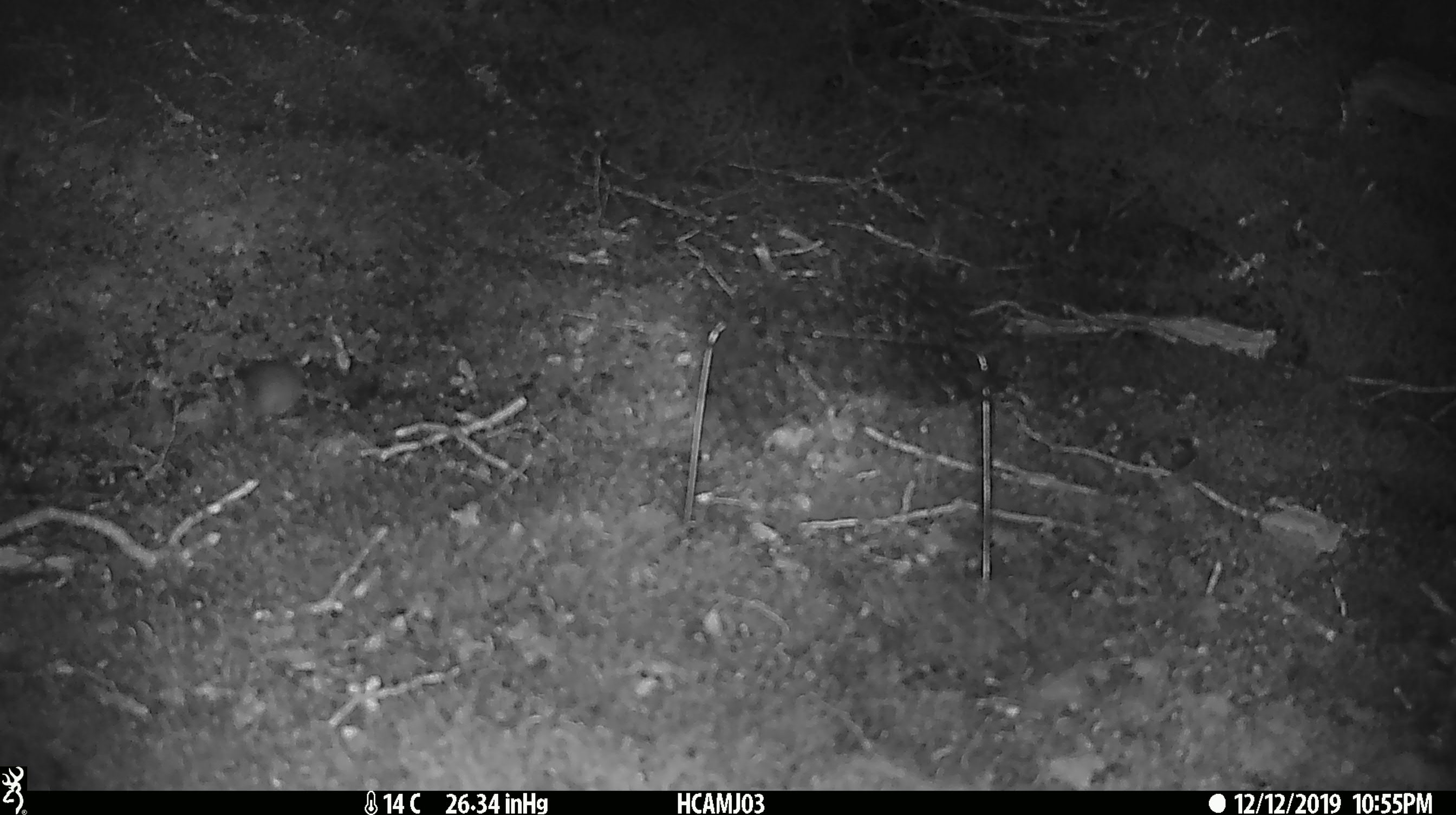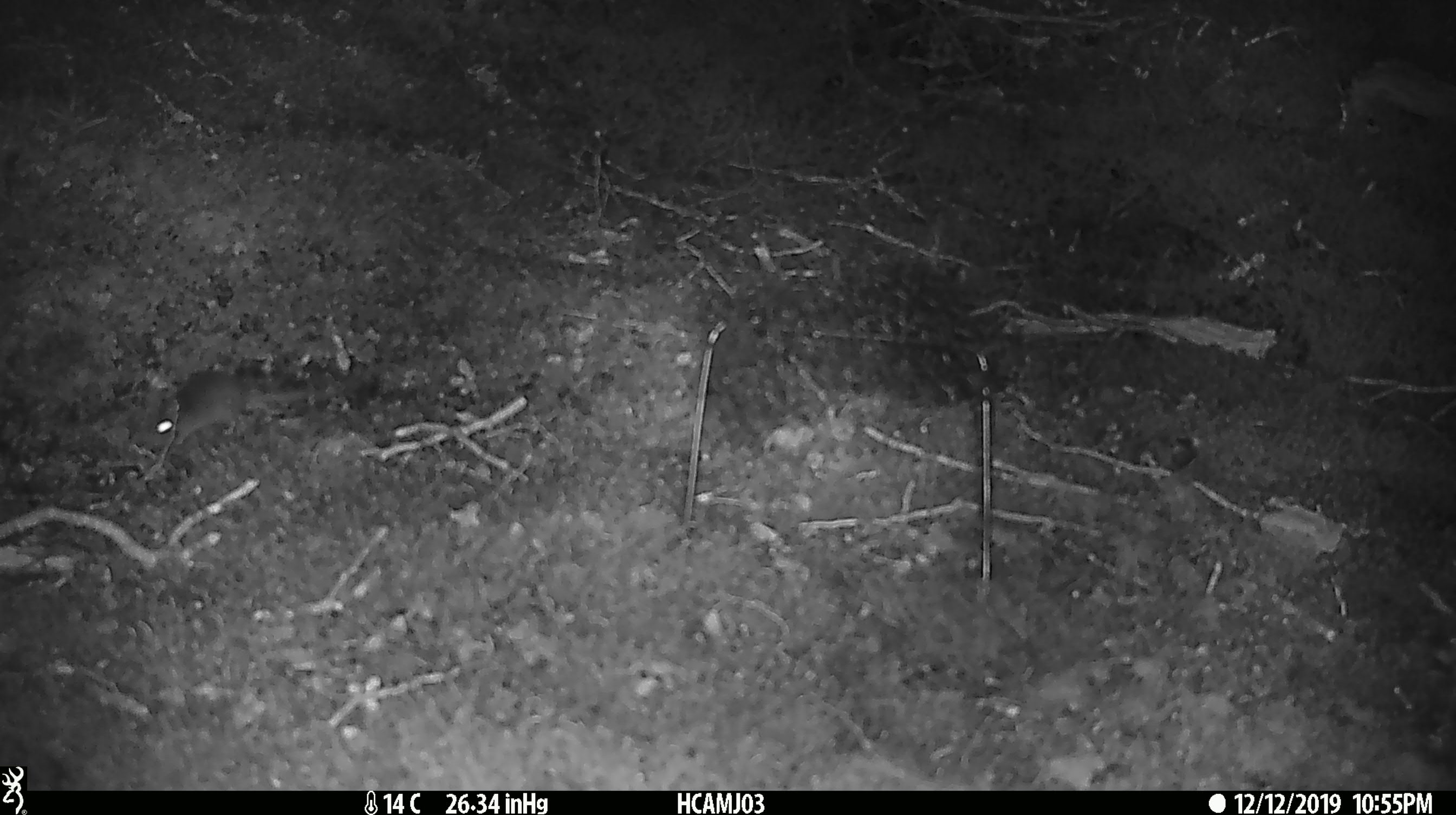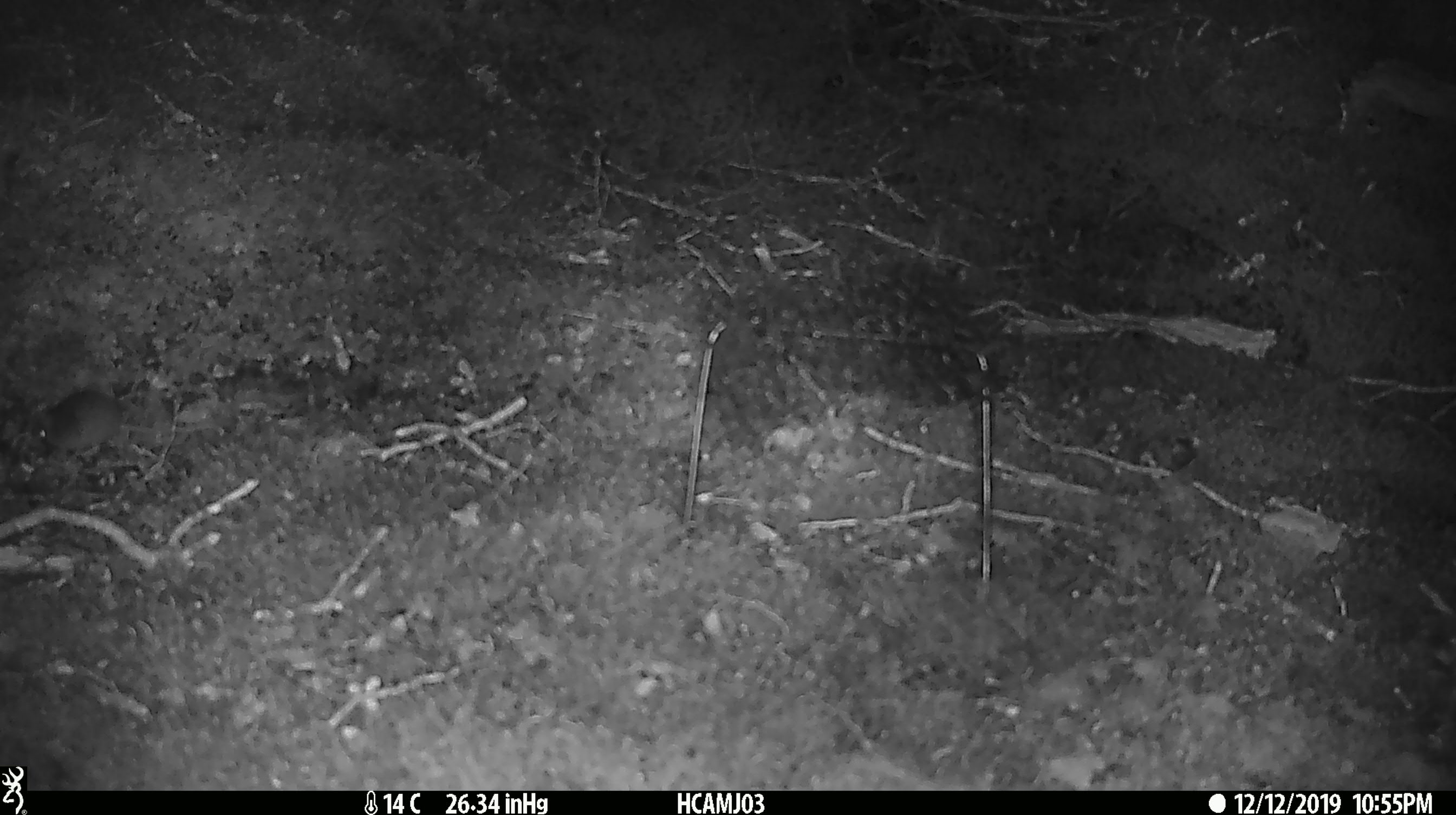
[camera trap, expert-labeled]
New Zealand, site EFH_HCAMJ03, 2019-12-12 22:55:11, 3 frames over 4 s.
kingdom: Animalia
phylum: Chordata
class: Mammalia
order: Rodentia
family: Muridae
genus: Mus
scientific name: Mus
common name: mouse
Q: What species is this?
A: Mouse (Mus).